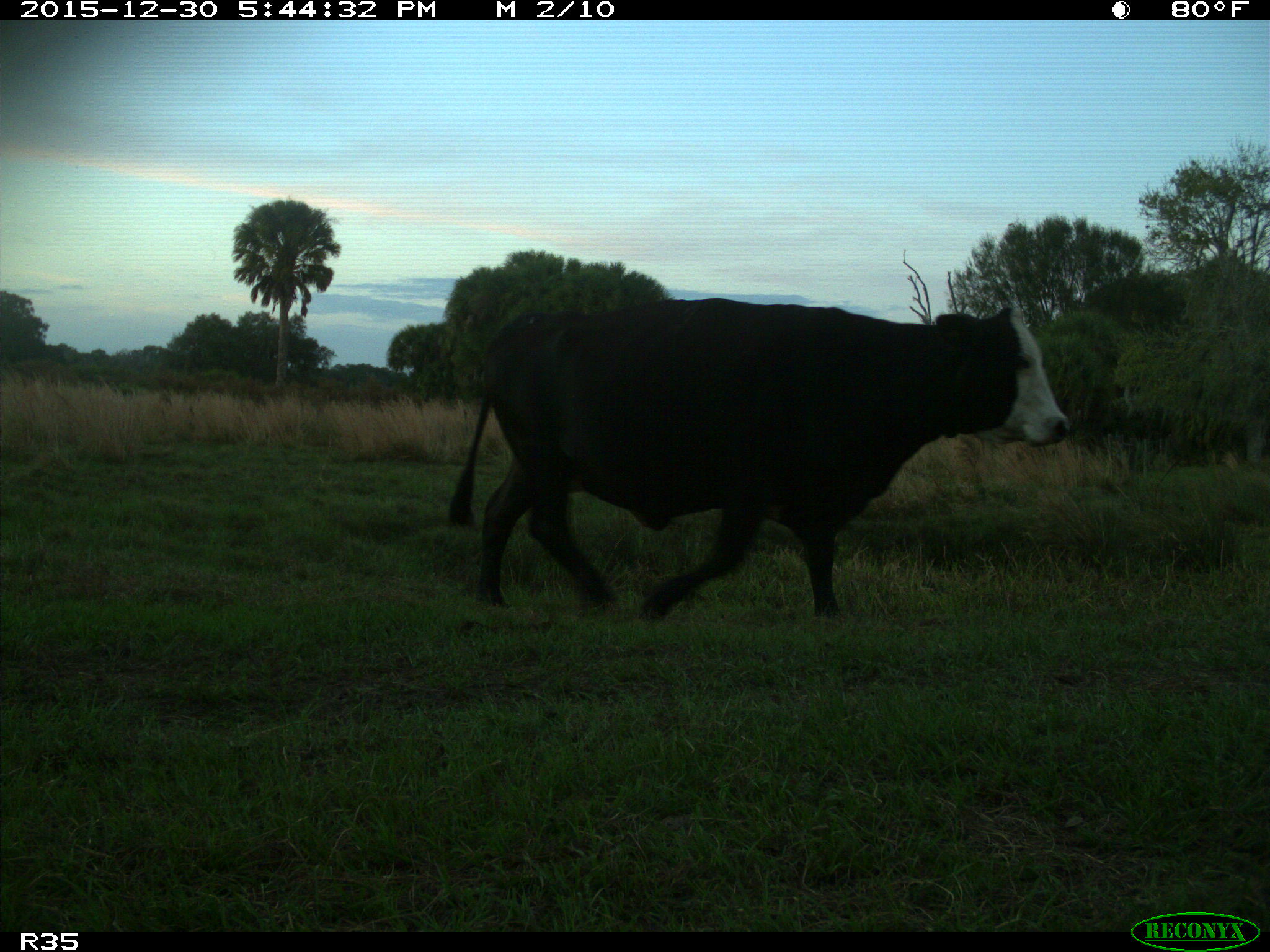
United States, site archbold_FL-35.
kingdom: Animalia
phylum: Chordata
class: Mammalia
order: Artiodactyla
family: Bovidae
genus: Bos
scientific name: Bos taurus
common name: domestic cow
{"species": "Bos taurus (domestic cow)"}